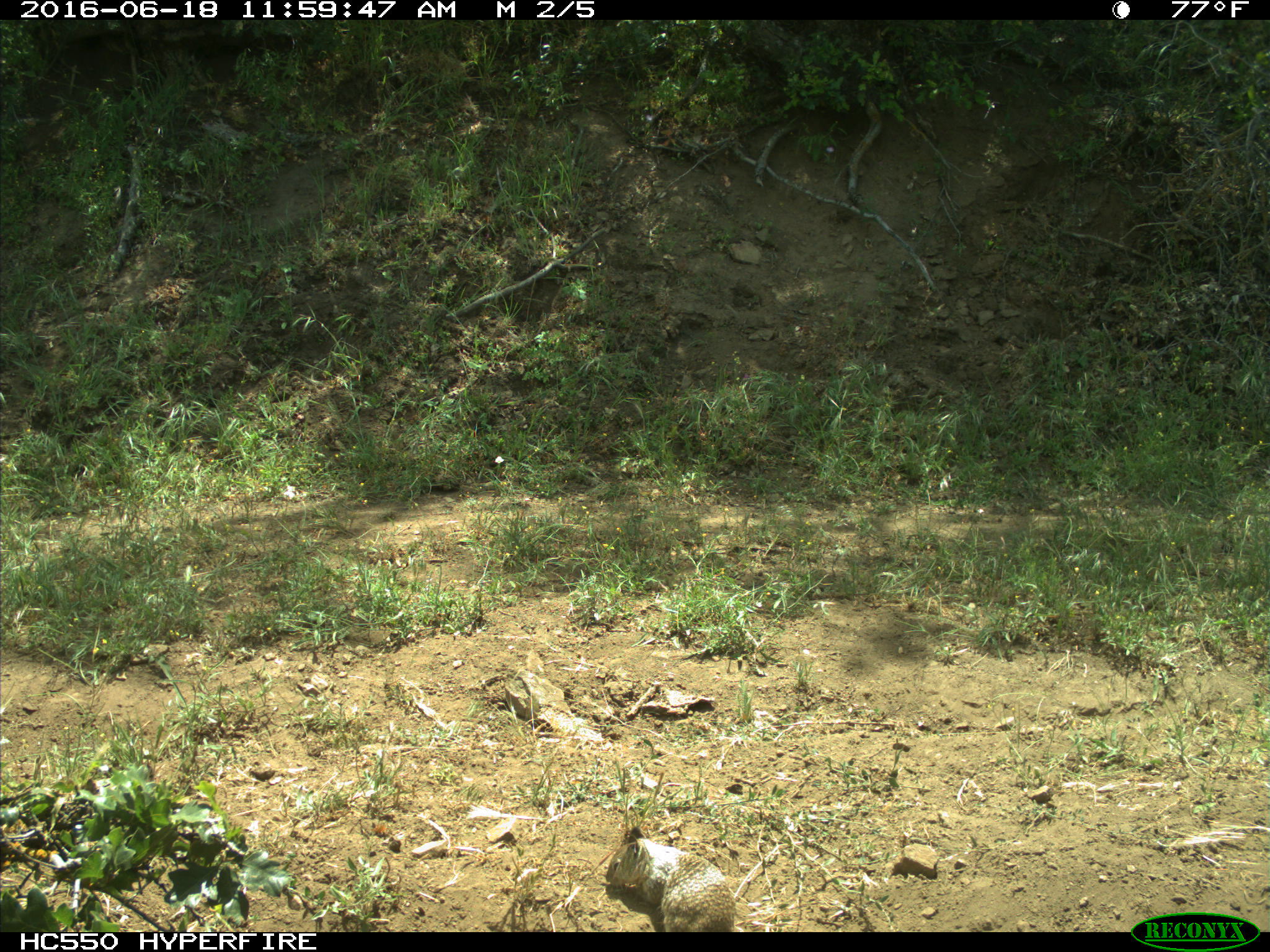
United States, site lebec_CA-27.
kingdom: Animalia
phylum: Chordata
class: Mammalia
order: Rodentia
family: Sciuridae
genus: Otospermophilus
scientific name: Otospermophilus beecheyi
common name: california ground squirrel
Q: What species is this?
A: Otospermophilus beecheyi (california ground squirrel).